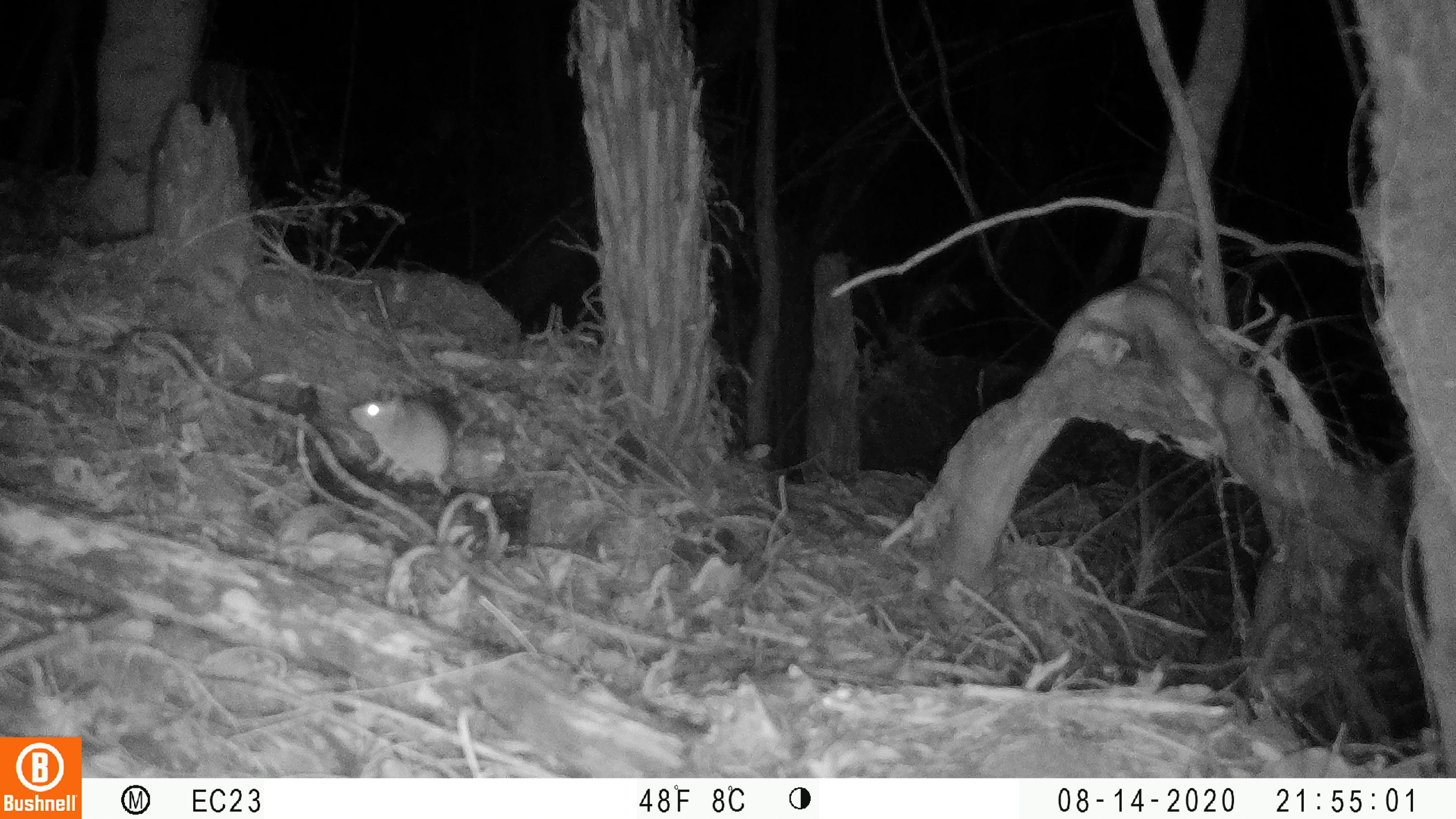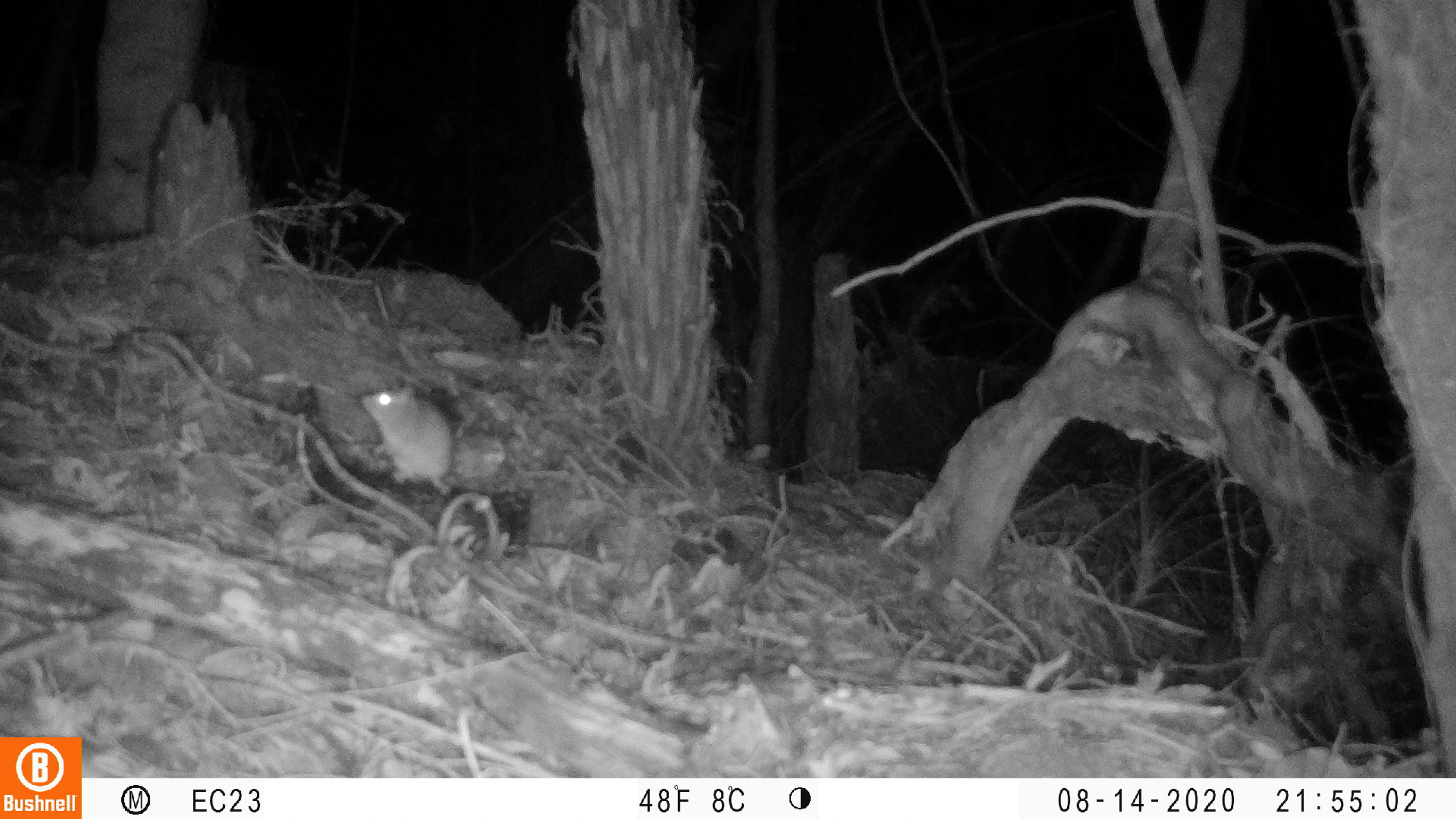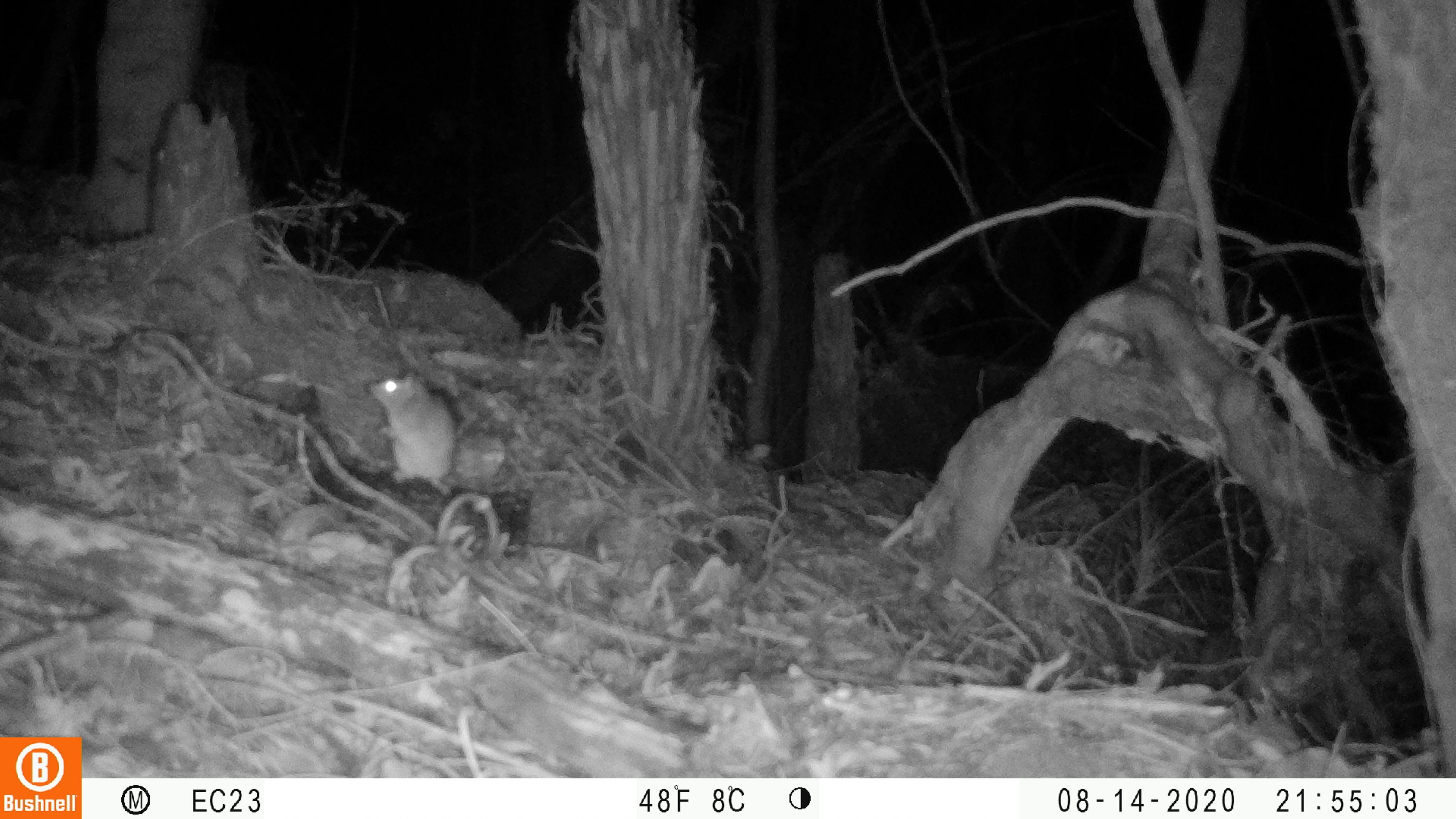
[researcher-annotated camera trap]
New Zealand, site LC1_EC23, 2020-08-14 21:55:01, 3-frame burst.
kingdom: Animalia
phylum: Chordata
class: Mammalia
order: Rodentia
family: Muridae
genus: Rattus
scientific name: Rattus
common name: rat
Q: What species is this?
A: Rat (Rattus).